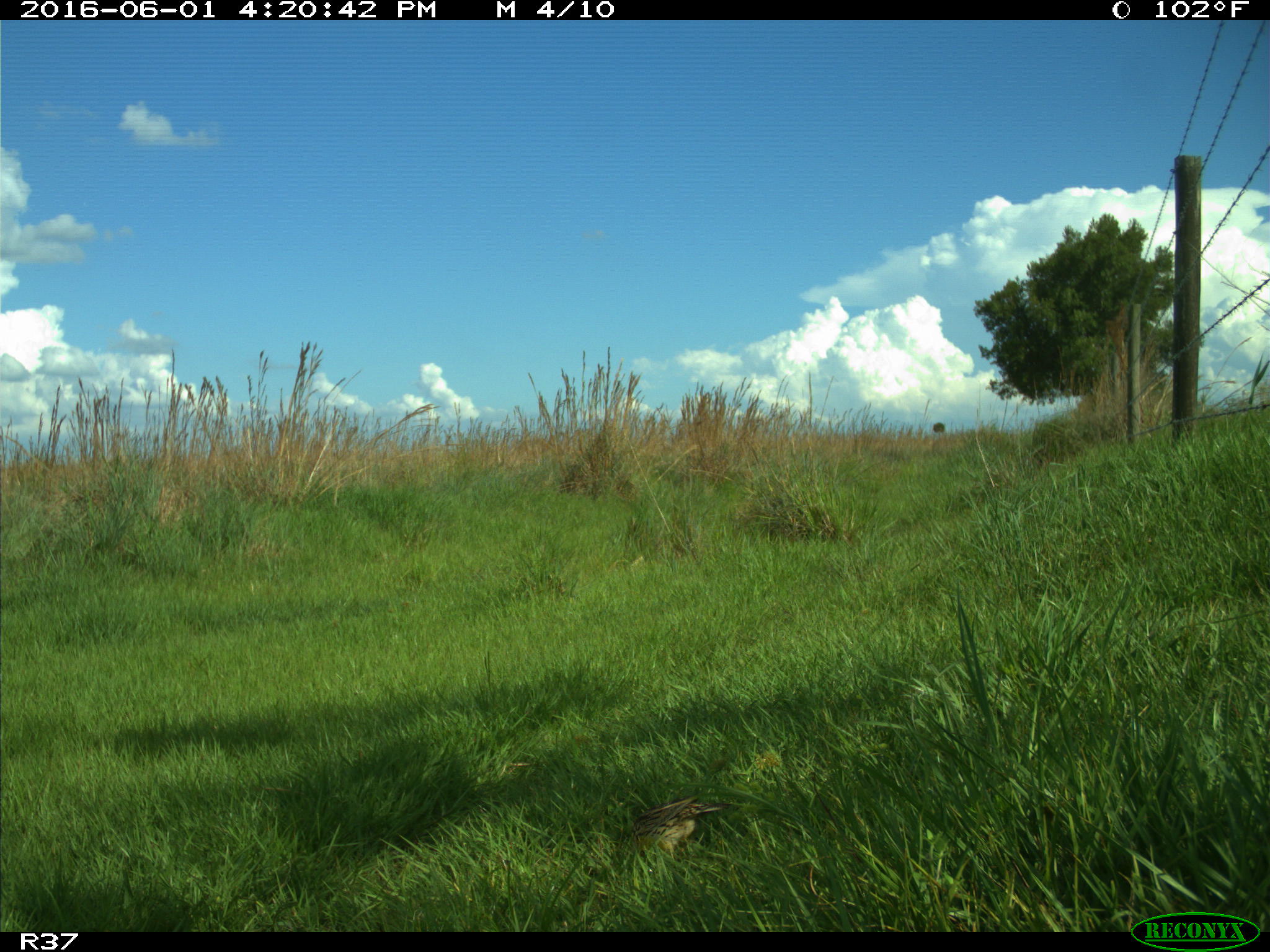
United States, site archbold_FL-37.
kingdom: Animalia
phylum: Chordata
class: Aves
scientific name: Aves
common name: birds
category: unidentified bird